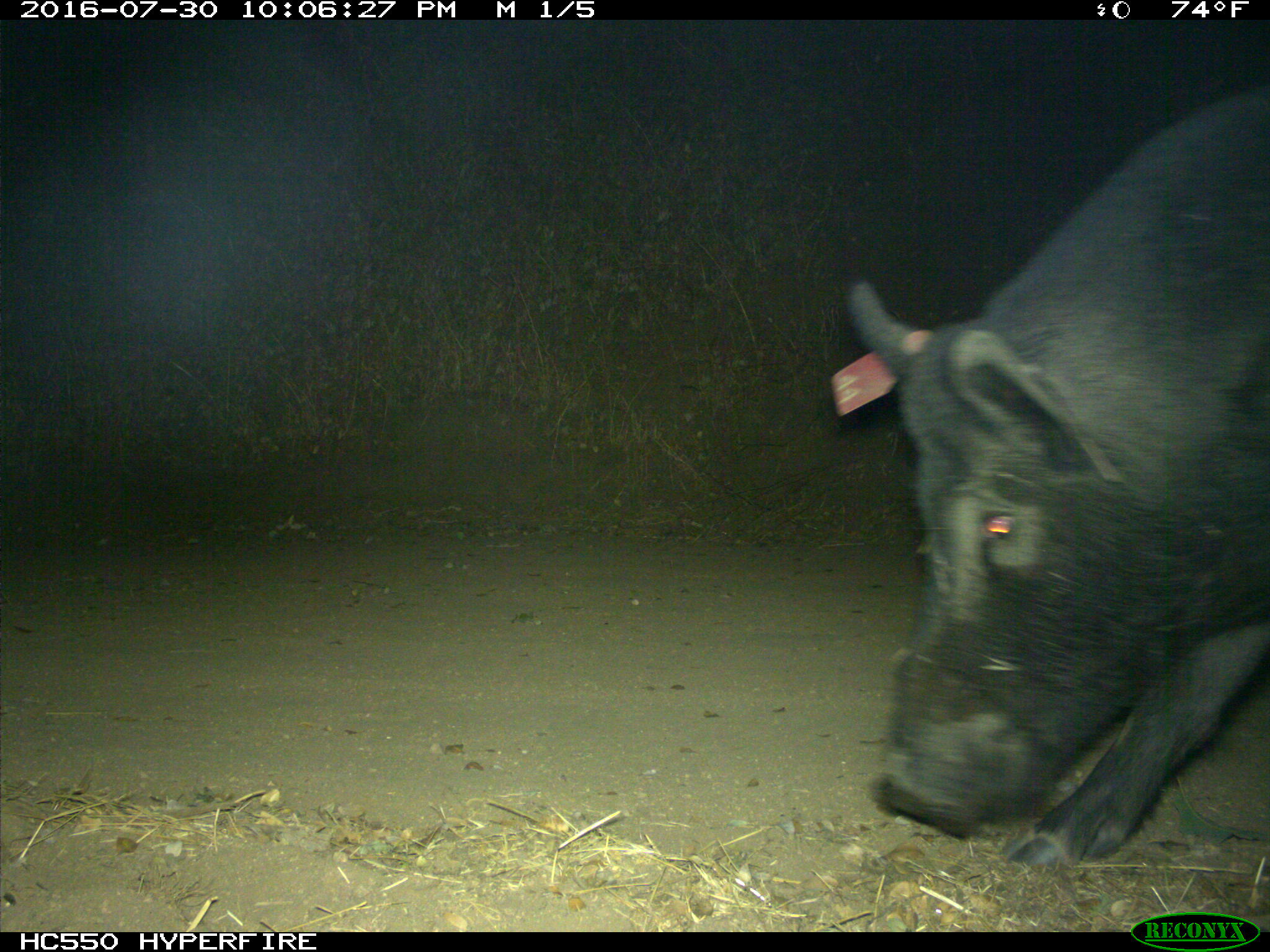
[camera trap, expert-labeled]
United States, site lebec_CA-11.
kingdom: Animalia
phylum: Chordata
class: Mammalia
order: Artiodactyla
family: Suidae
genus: Sus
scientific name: Sus scrofa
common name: wild boar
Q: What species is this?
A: Sus scrofa (wild boar).